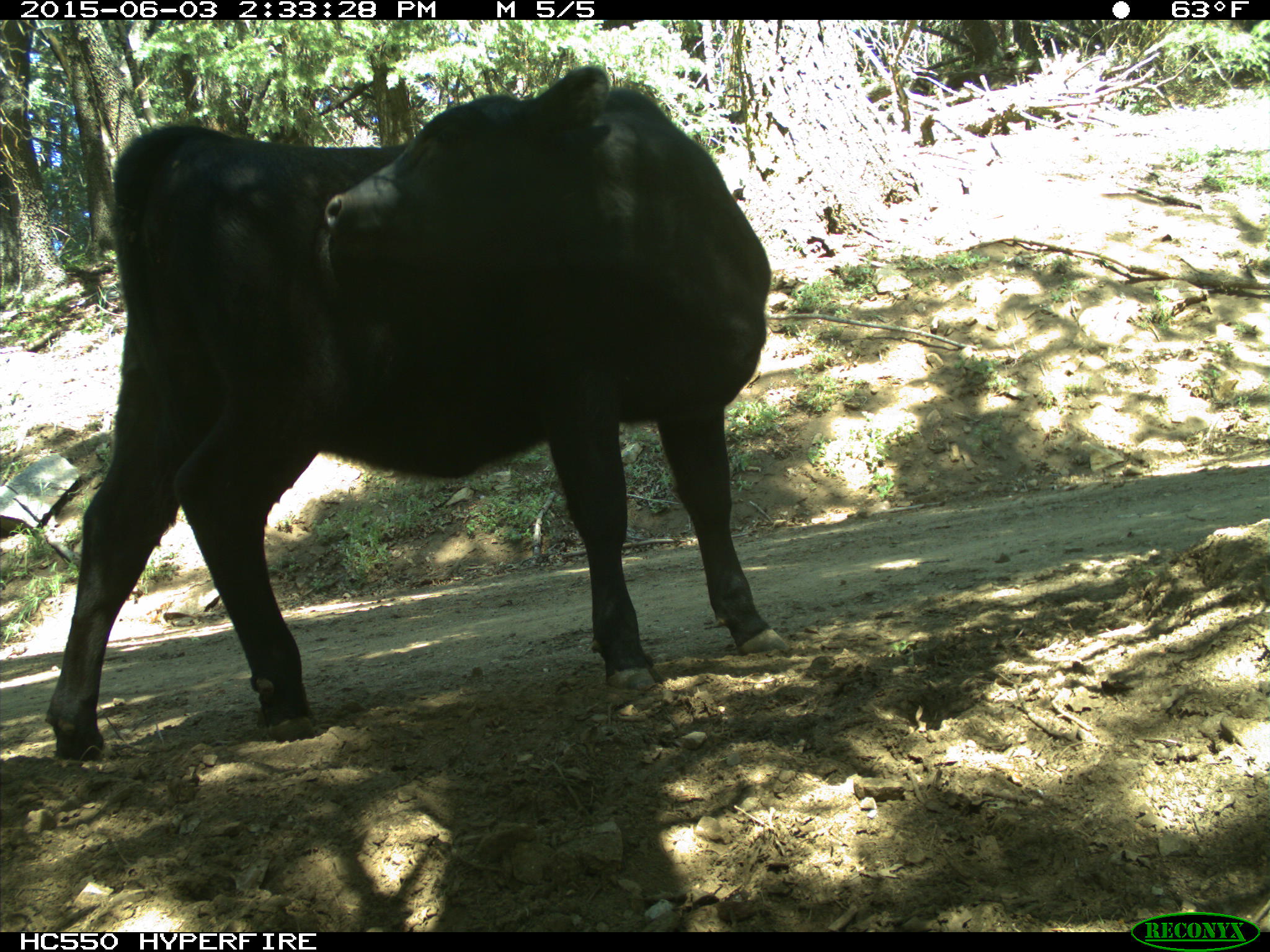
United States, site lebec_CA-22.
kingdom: Animalia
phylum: Chordata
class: Mammalia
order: Artiodactyla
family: Bovidae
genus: Bos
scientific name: Bos taurus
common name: domestic cow